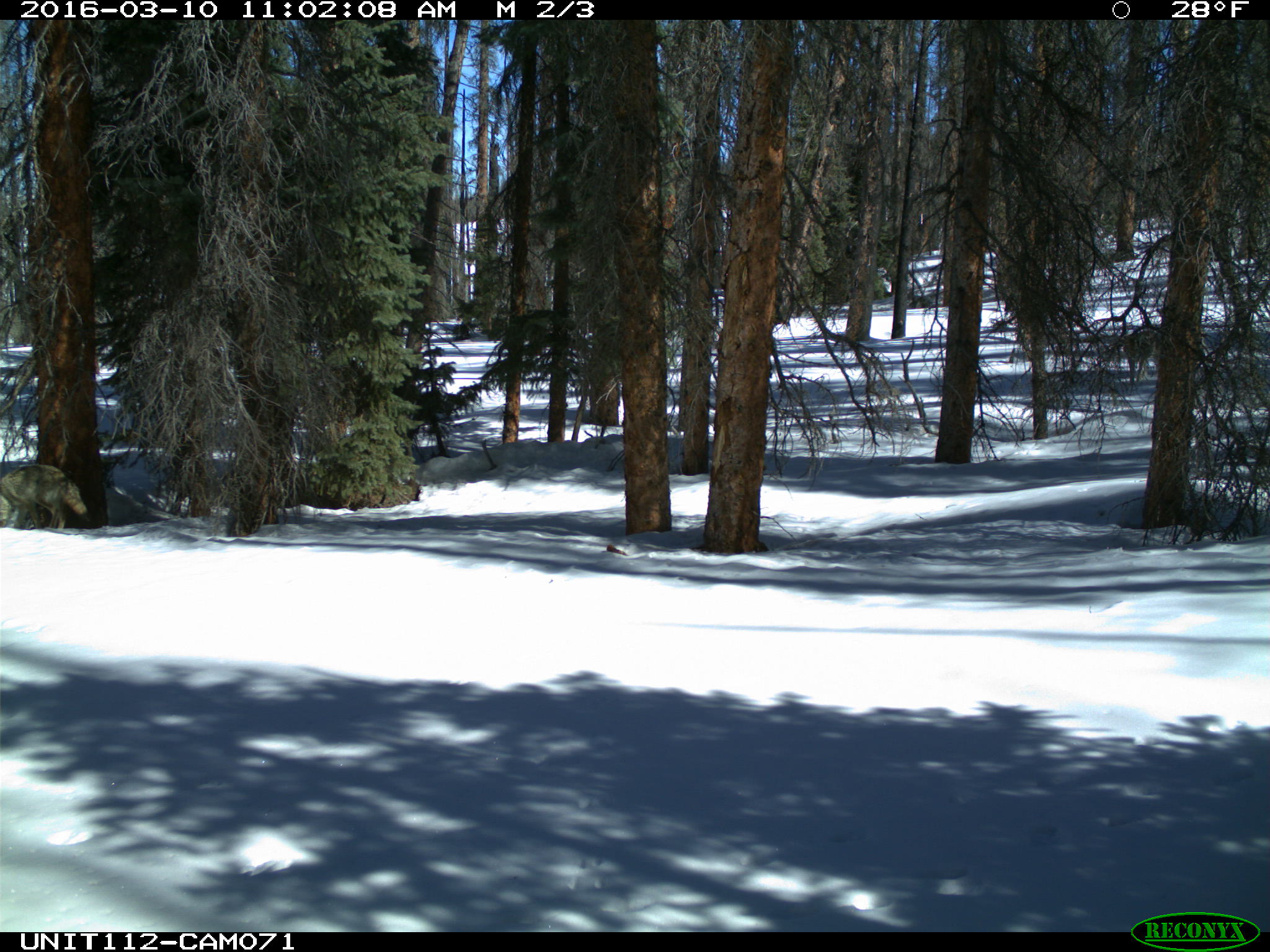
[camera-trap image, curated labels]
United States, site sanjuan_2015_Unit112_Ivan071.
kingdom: Animalia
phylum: Chordata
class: Mammalia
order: Carnivora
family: Canidae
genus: Canis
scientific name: Canis latrans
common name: coyote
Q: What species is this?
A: Canis latrans (coyote).